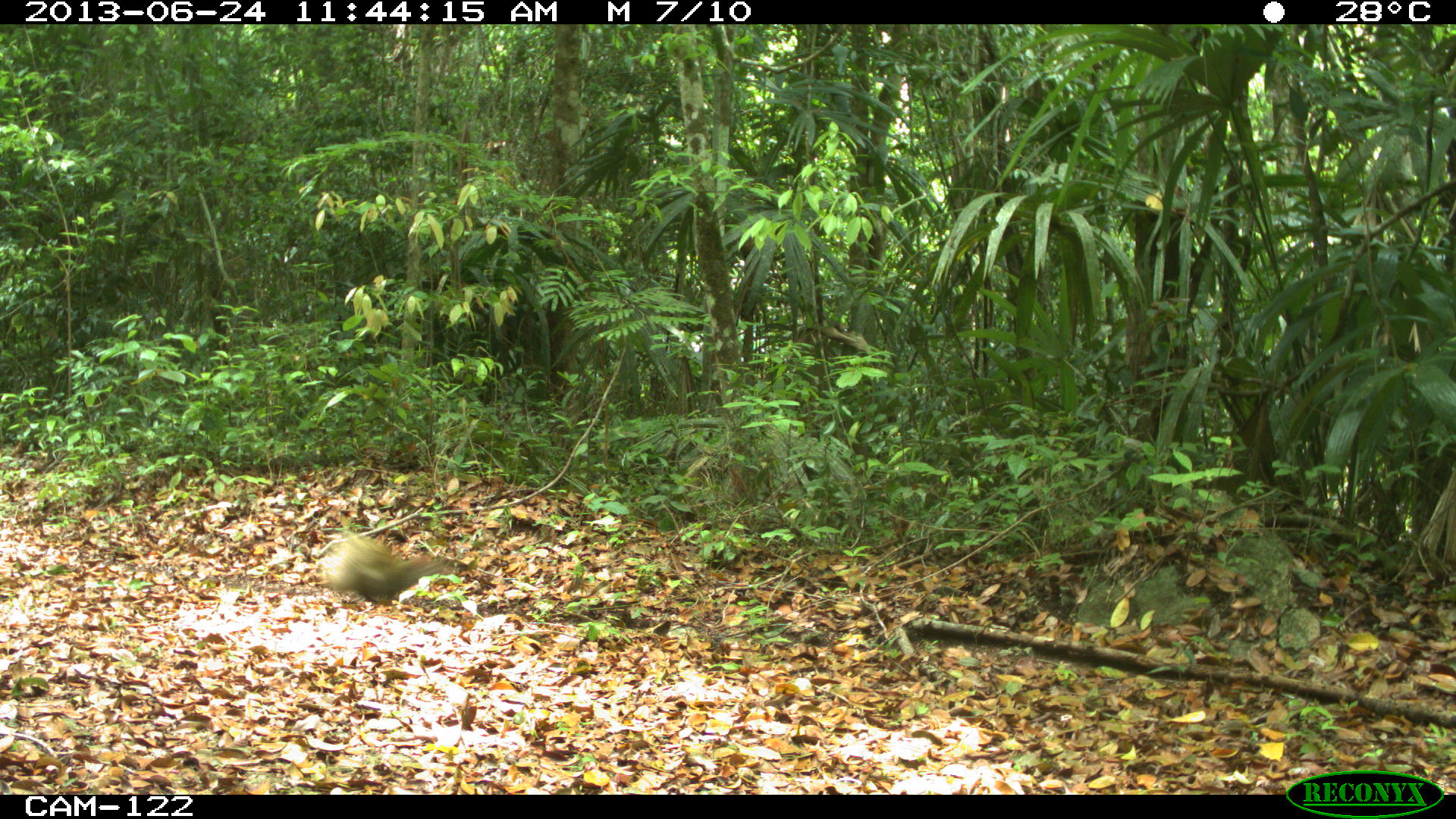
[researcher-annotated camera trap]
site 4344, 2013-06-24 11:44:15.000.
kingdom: Animalia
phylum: Chordata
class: Mammalia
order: Rodentia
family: Dasyproctidae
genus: Dasyprocta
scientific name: Dasyprocta punctata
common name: central american agouti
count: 1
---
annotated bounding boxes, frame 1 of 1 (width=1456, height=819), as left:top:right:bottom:
dasyprocta punctata: 320:534:456:601